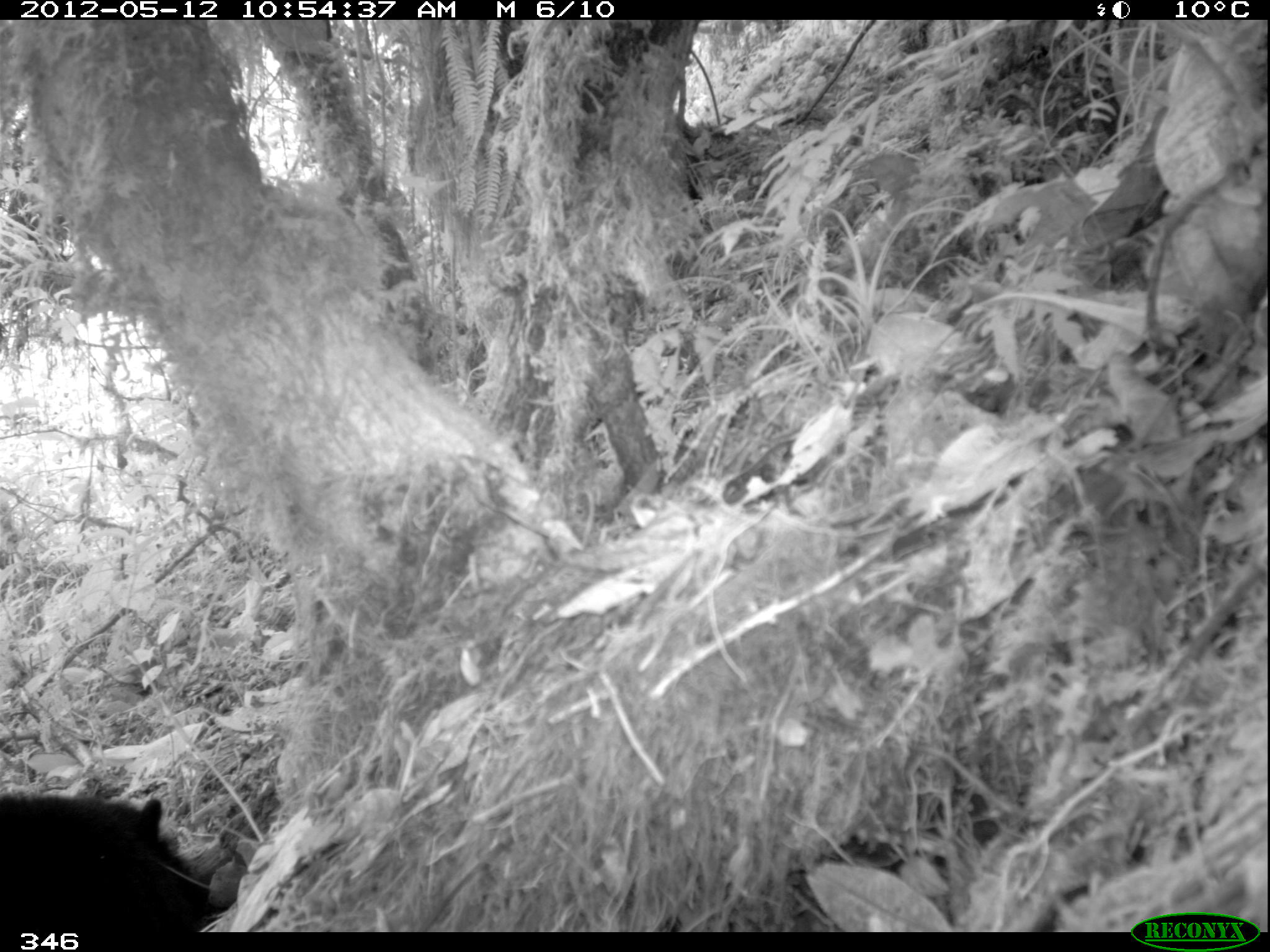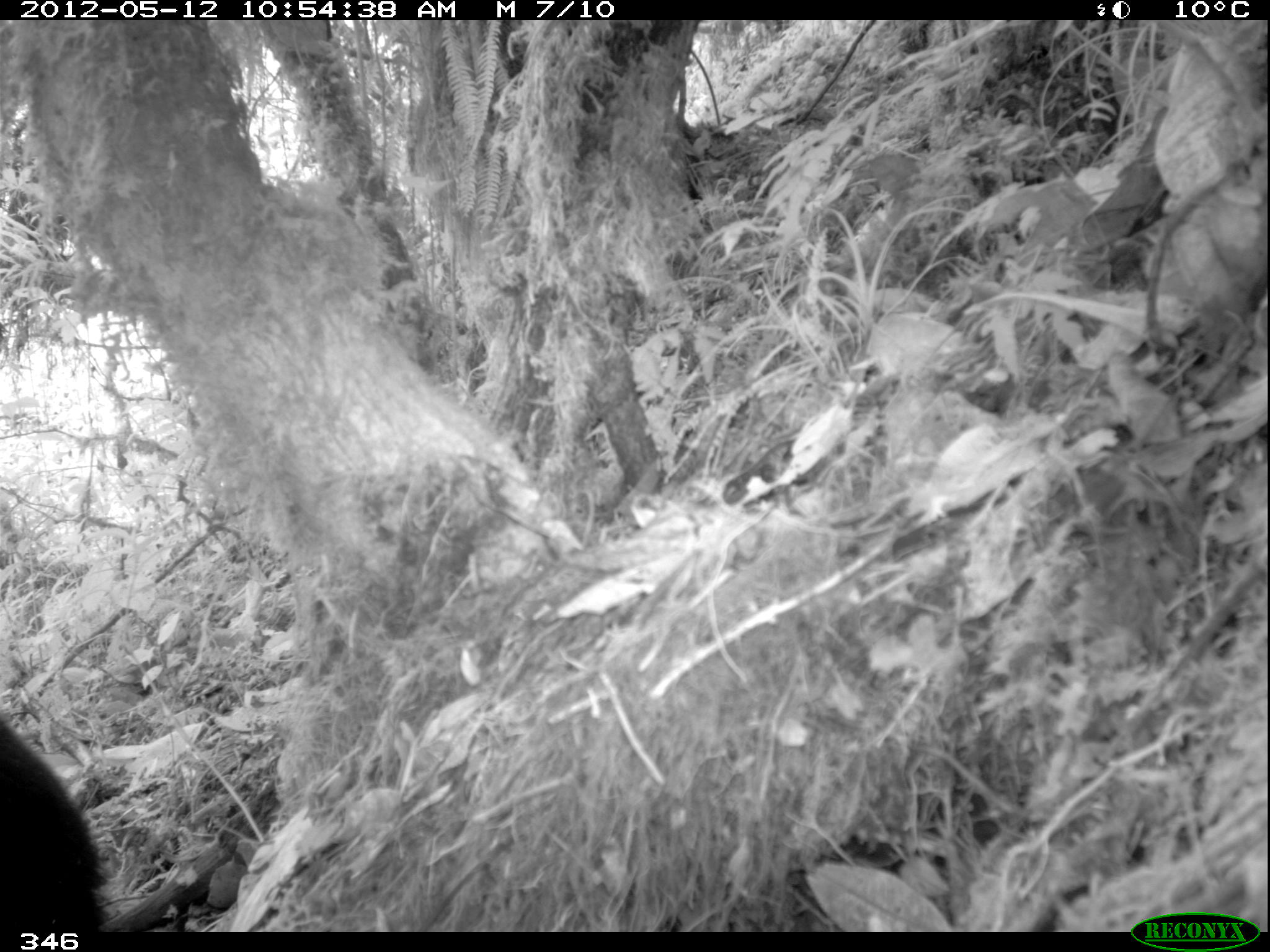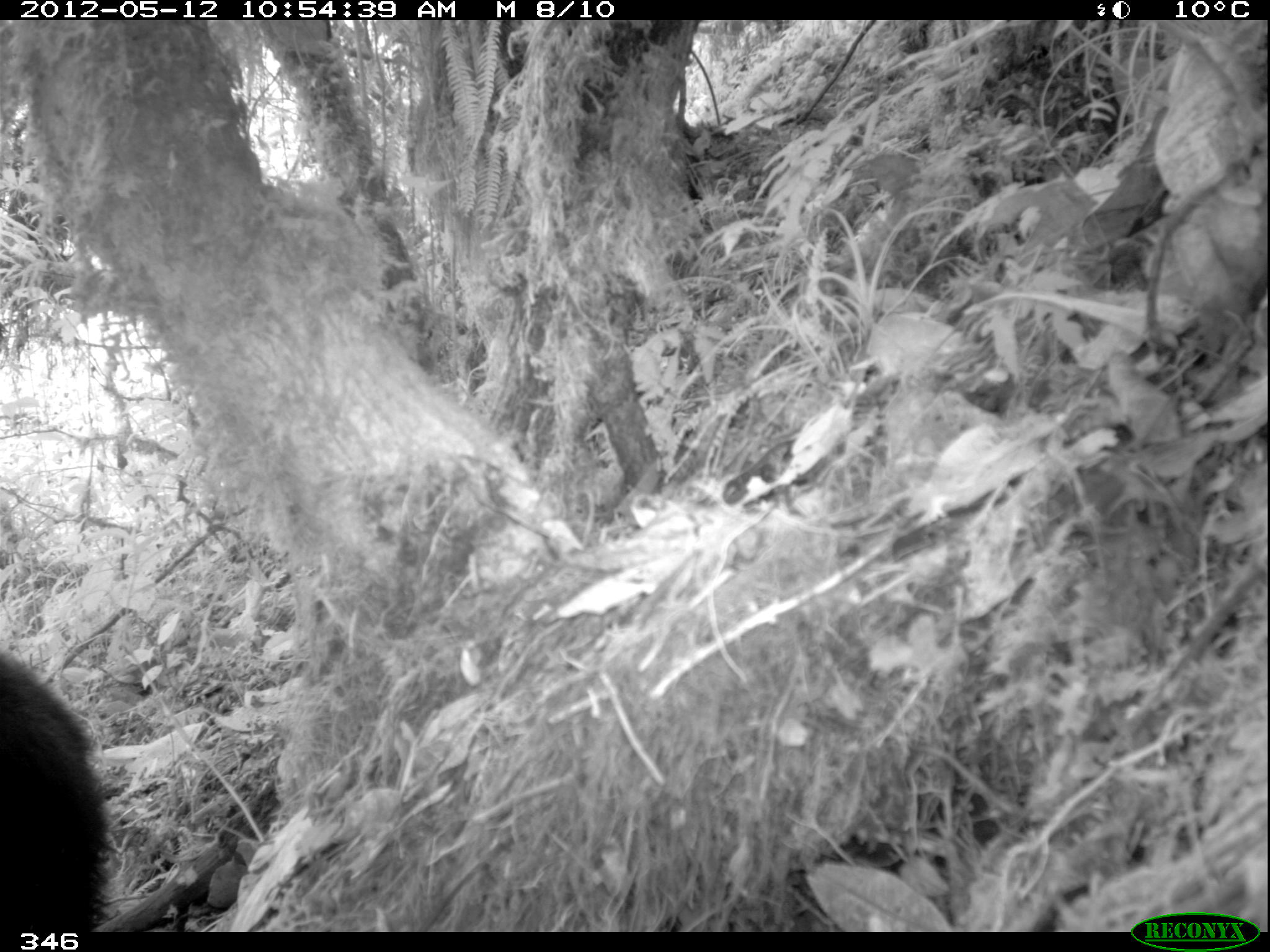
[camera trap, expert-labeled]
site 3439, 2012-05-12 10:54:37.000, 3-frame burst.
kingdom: Animalia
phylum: Chordata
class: Mammalia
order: Carnivora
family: Ursidae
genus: Tremarctos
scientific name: Tremarctos ornatus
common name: spectacled bear